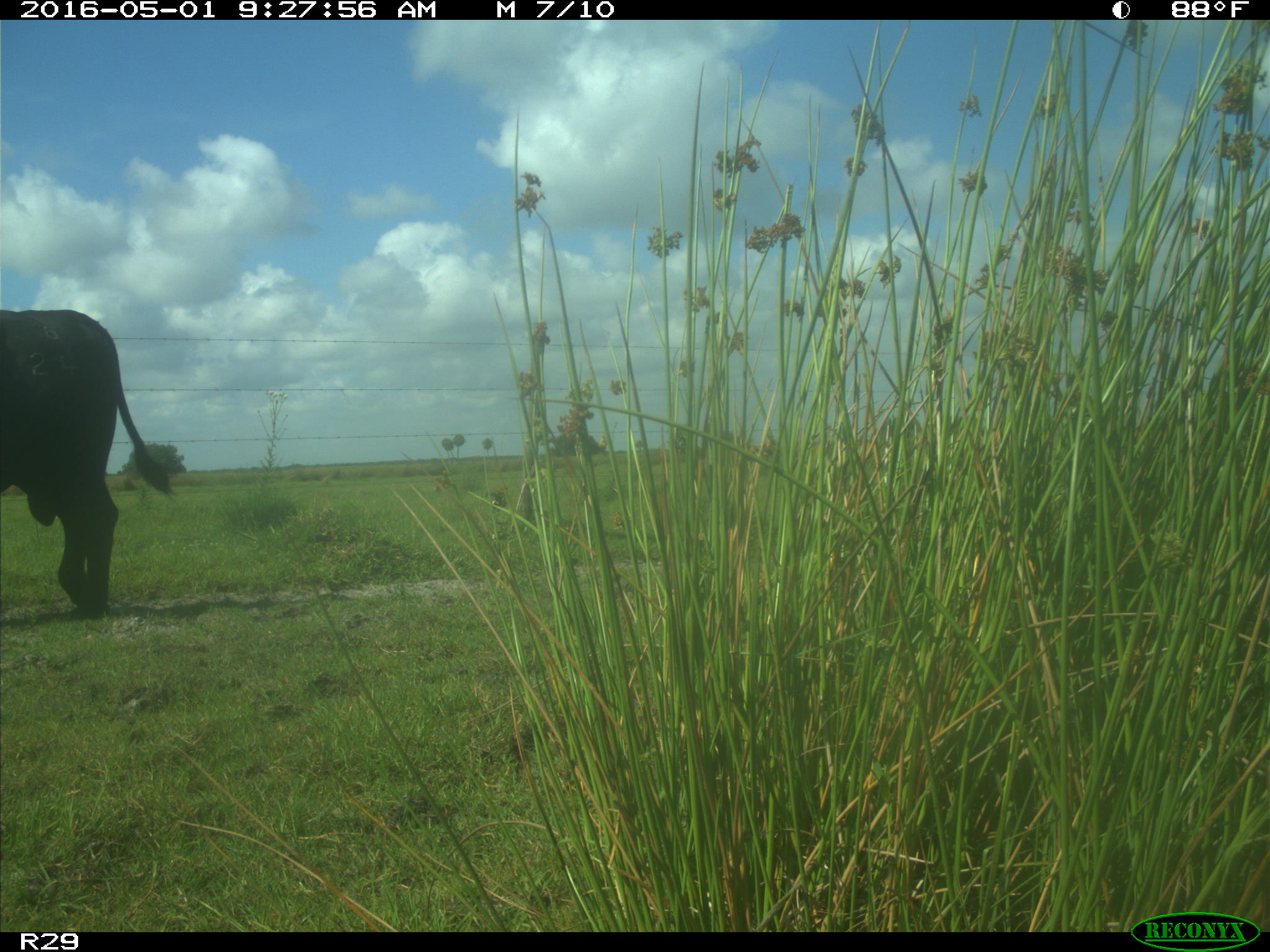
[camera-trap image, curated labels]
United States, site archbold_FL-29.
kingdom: Animalia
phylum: Chordata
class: Mammalia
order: Artiodactyla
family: Bovidae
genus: Bos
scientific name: Bos taurus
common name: domestic cow